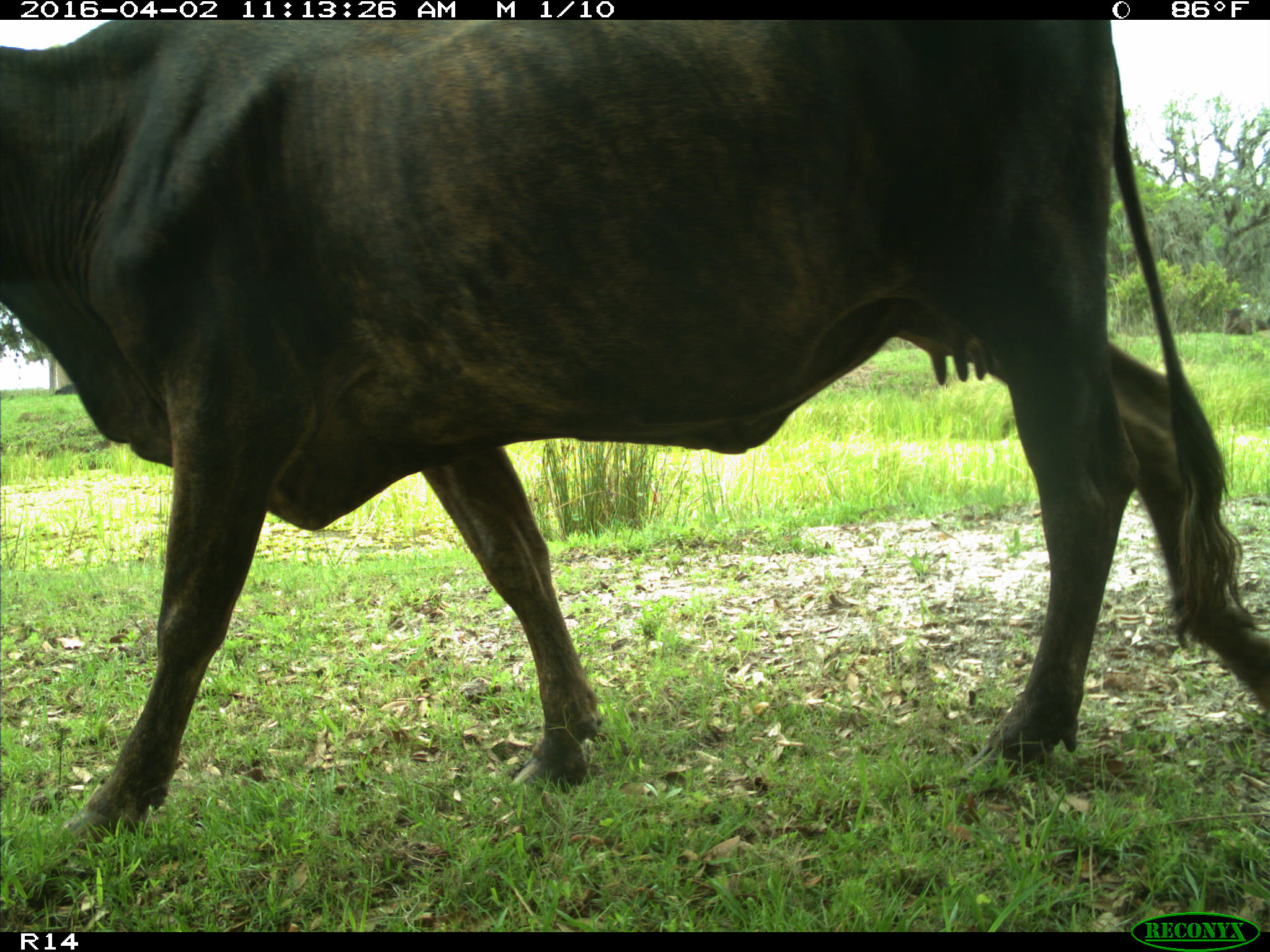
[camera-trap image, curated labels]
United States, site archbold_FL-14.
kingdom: Animalia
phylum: Chordata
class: Mammalia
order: Artiodactyla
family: Bovidae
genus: Bos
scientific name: Bos taurus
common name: domestic cow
Bos taurus (domestic cow).